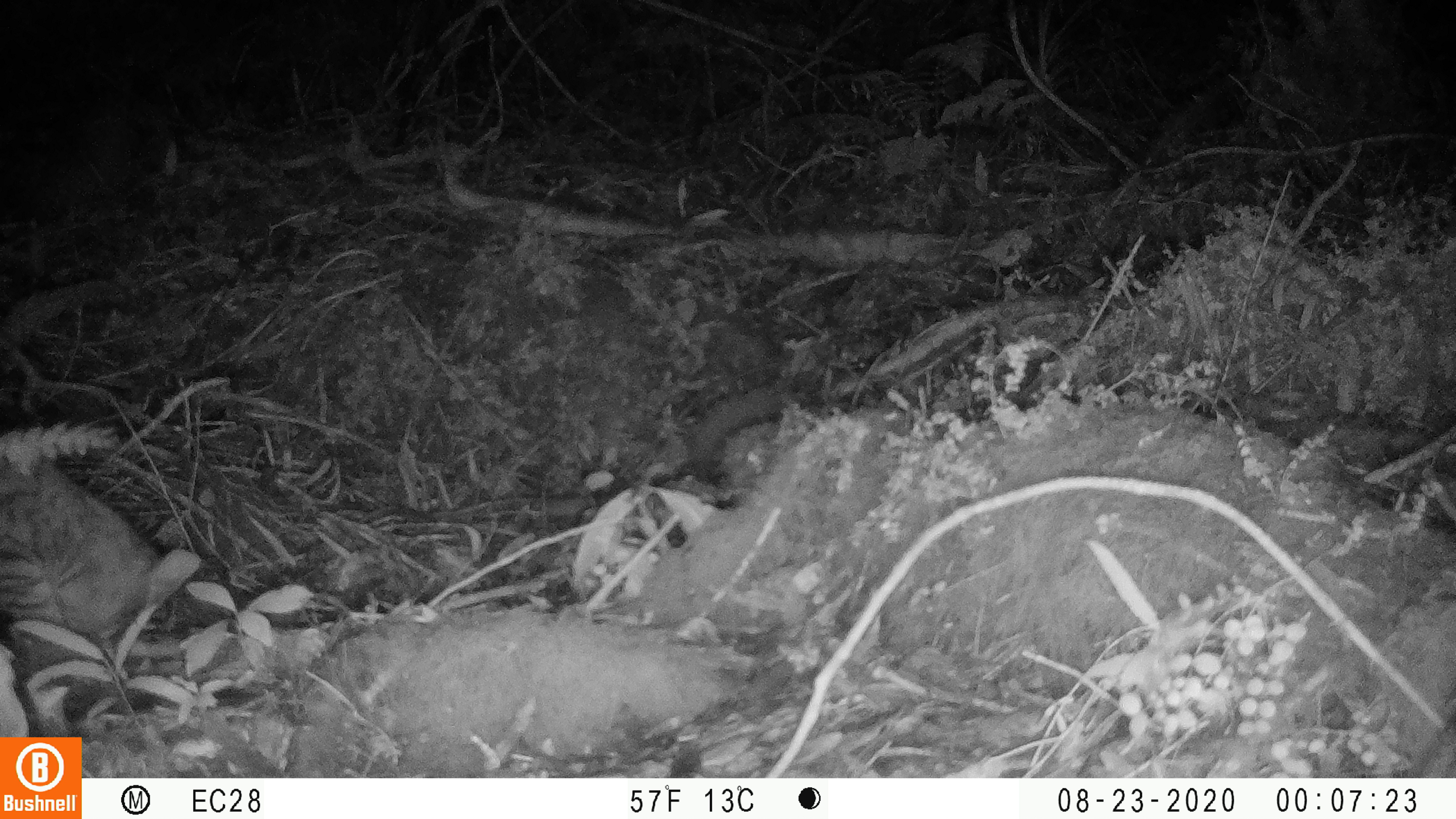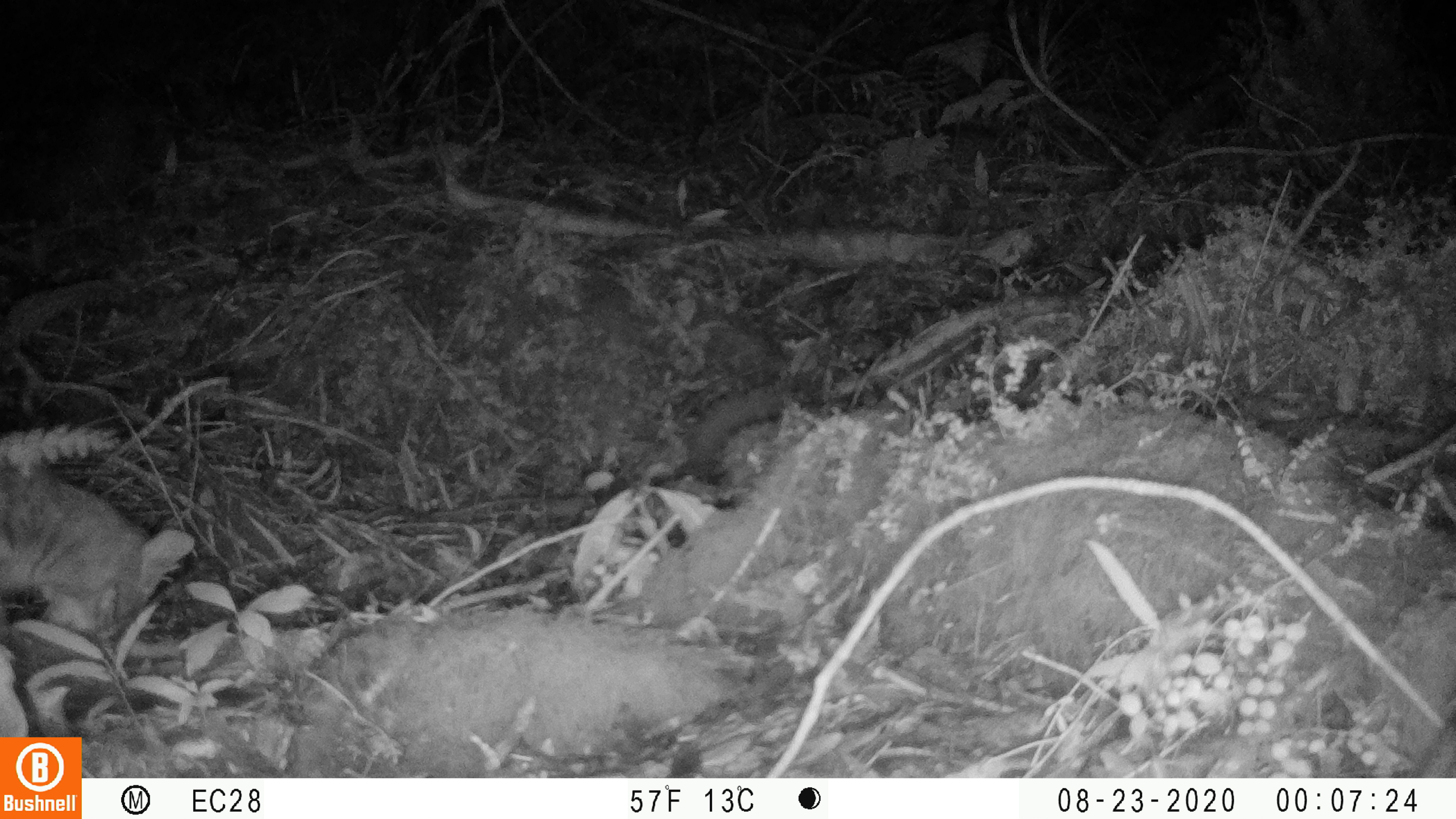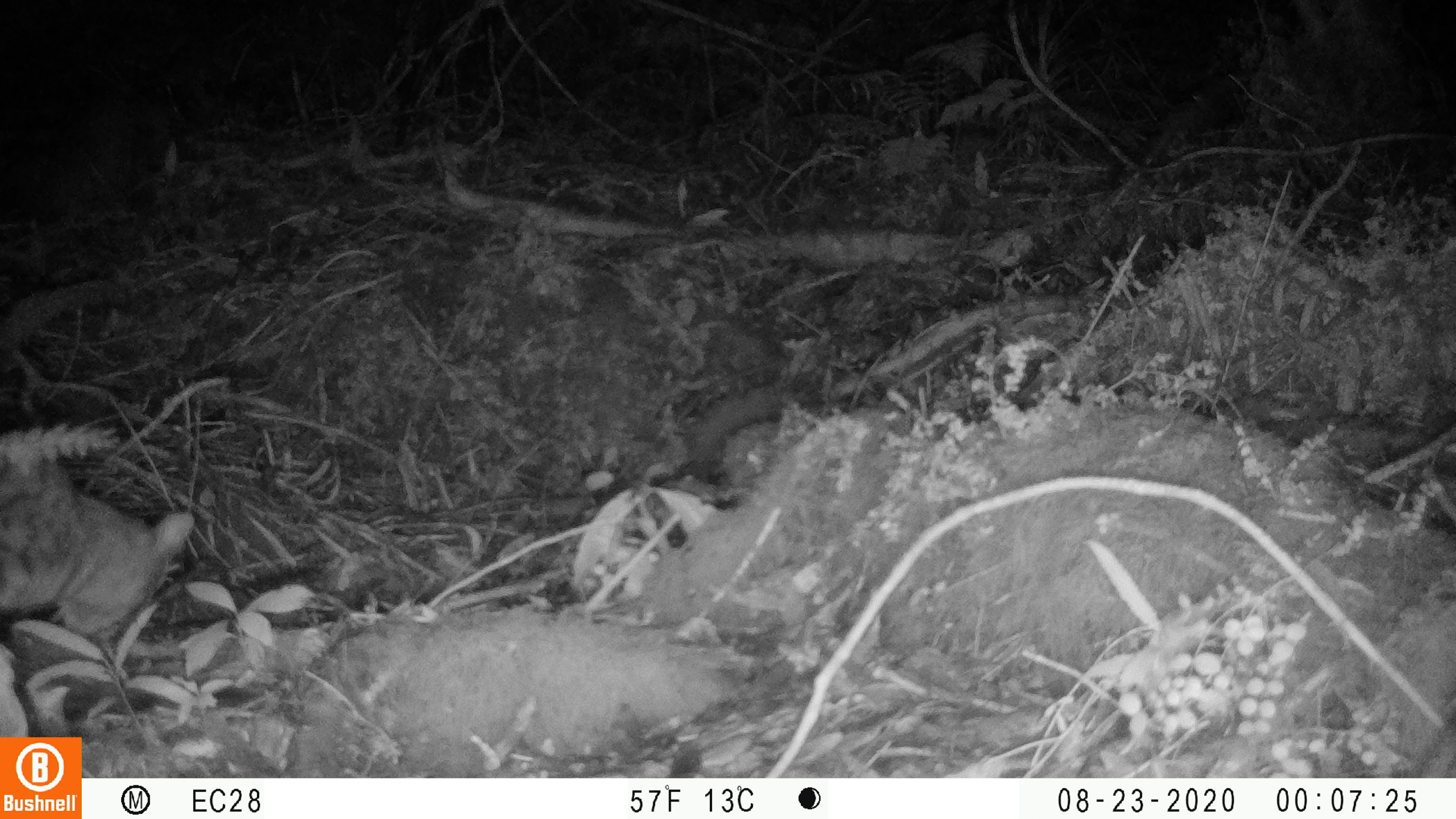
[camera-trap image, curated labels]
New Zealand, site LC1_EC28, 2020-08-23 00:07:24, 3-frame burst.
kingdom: Animalia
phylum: Chordata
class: Mammalia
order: Carnivora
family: Felidae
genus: Felis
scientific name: Felis catus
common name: domestic cat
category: cat